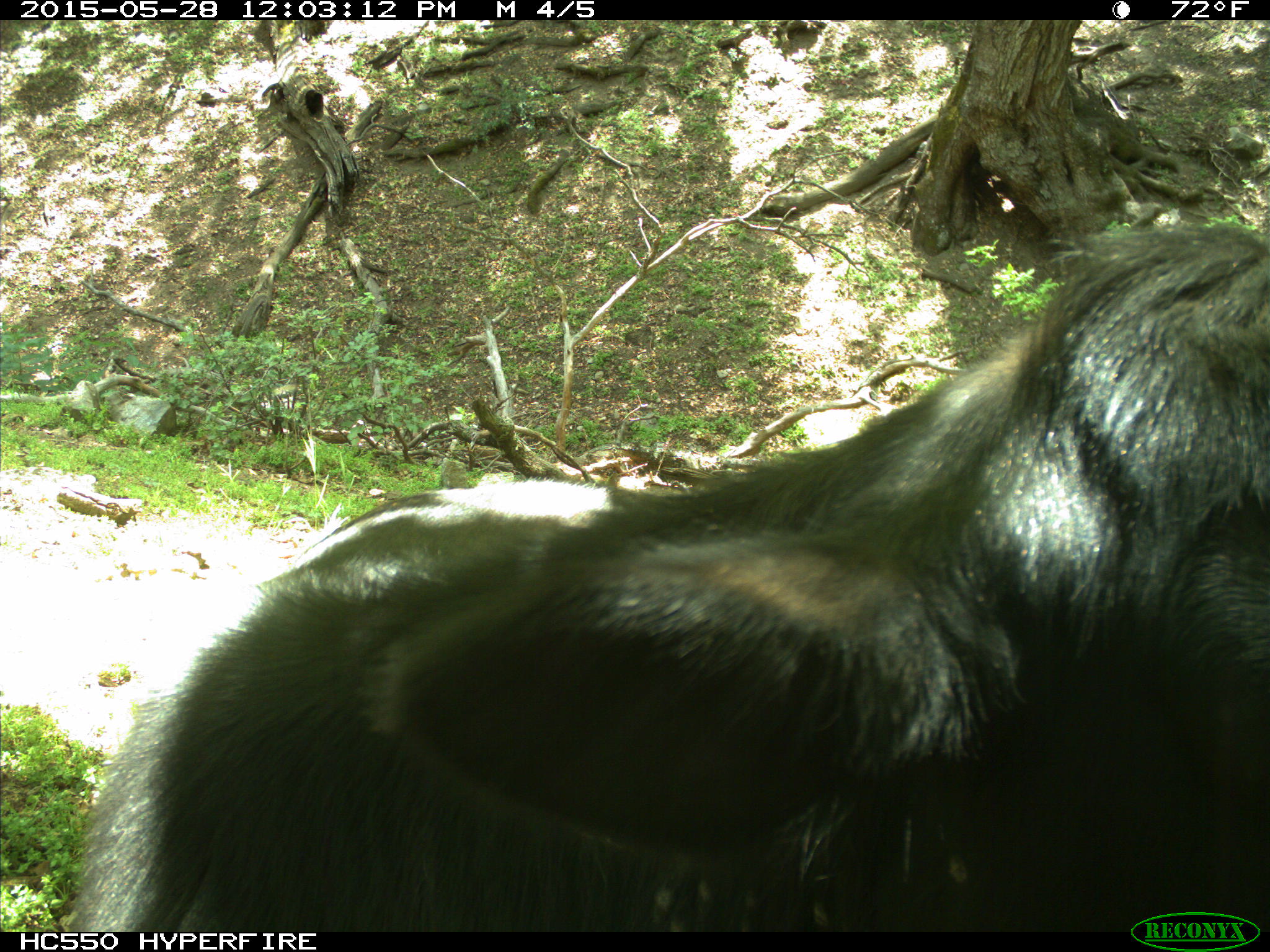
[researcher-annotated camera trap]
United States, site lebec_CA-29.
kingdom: Animalia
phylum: Chordata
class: Mammalia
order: Artiodactyla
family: Bovidae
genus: Bos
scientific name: Bos taurus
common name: domestic cow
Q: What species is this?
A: Bos taurus (domestic cow).